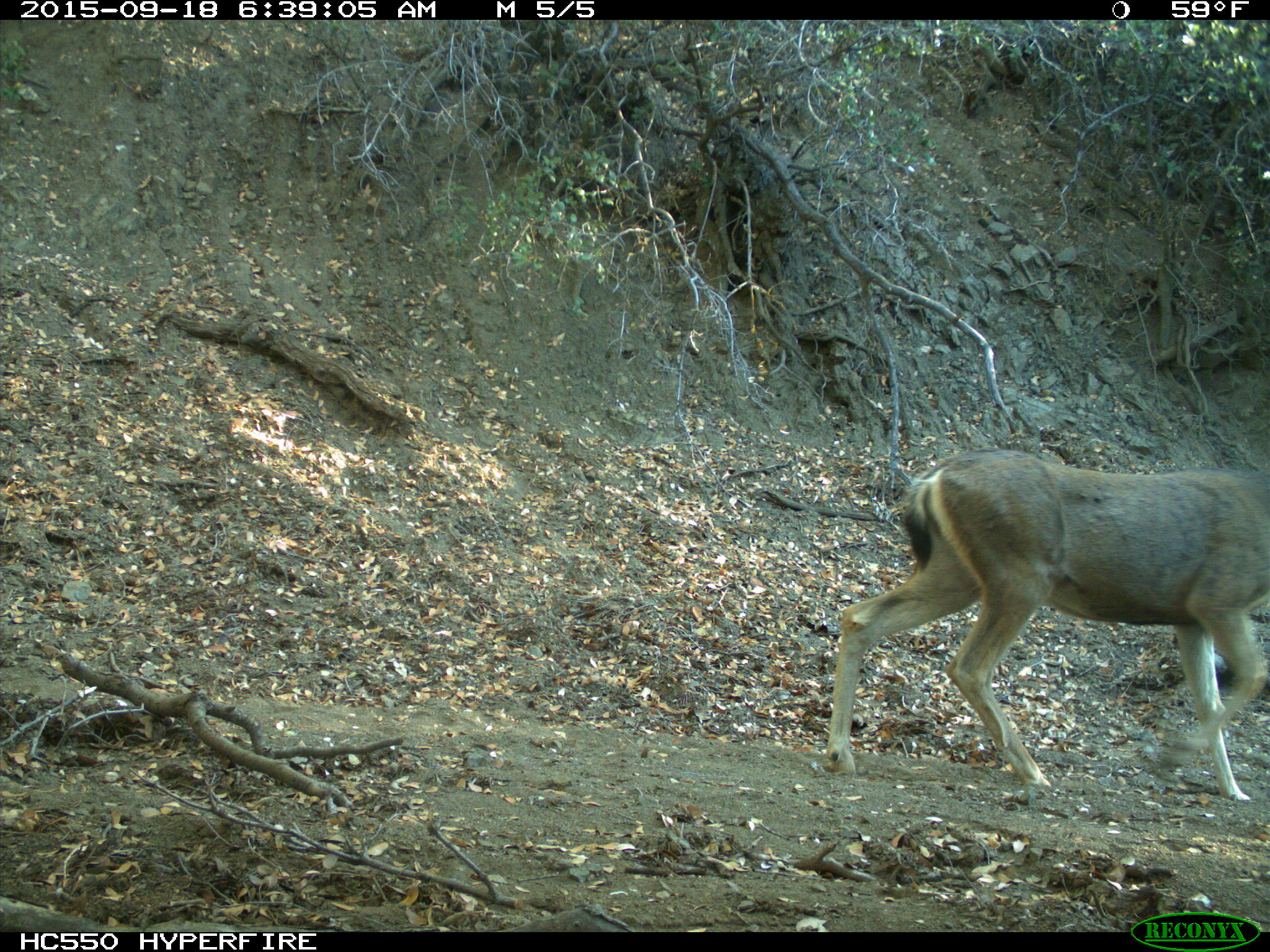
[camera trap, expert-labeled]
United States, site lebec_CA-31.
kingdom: Animalia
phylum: Chordata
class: Mammalia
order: Artiodactyla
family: Cervidae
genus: Odocoileus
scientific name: Odocoileus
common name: deer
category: unidentified deer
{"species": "unidentified deer (deer) (Odocoileus)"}